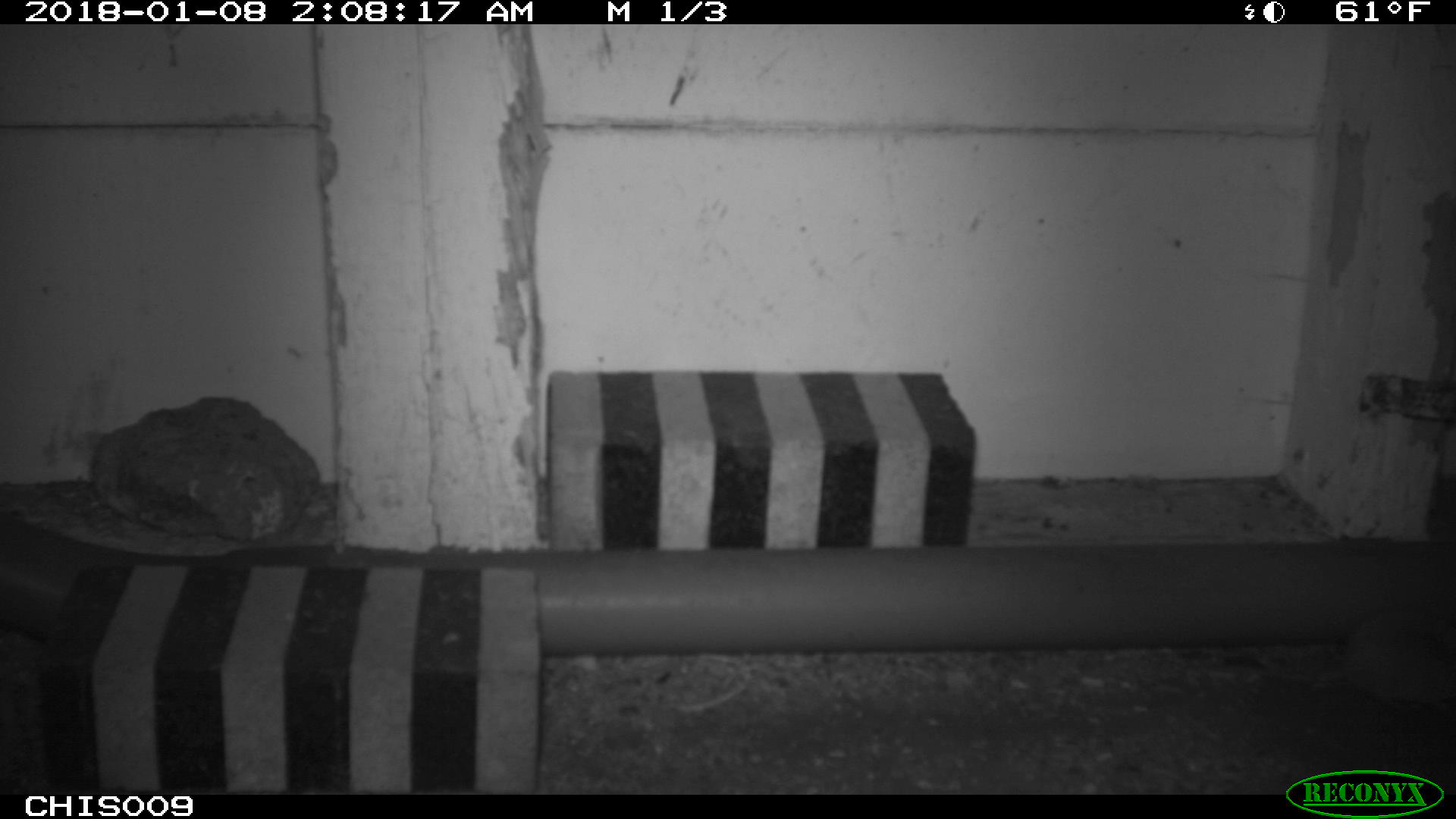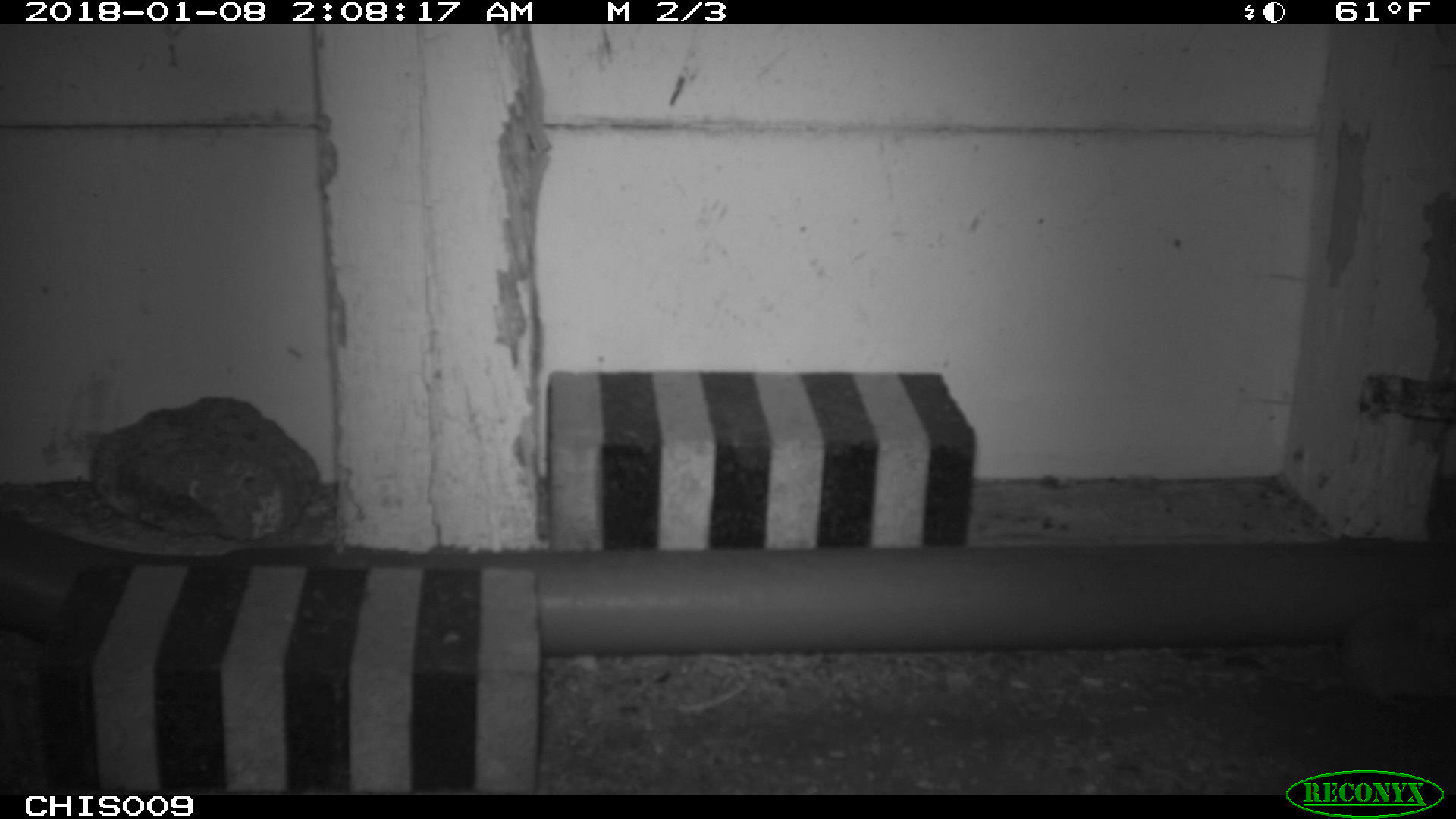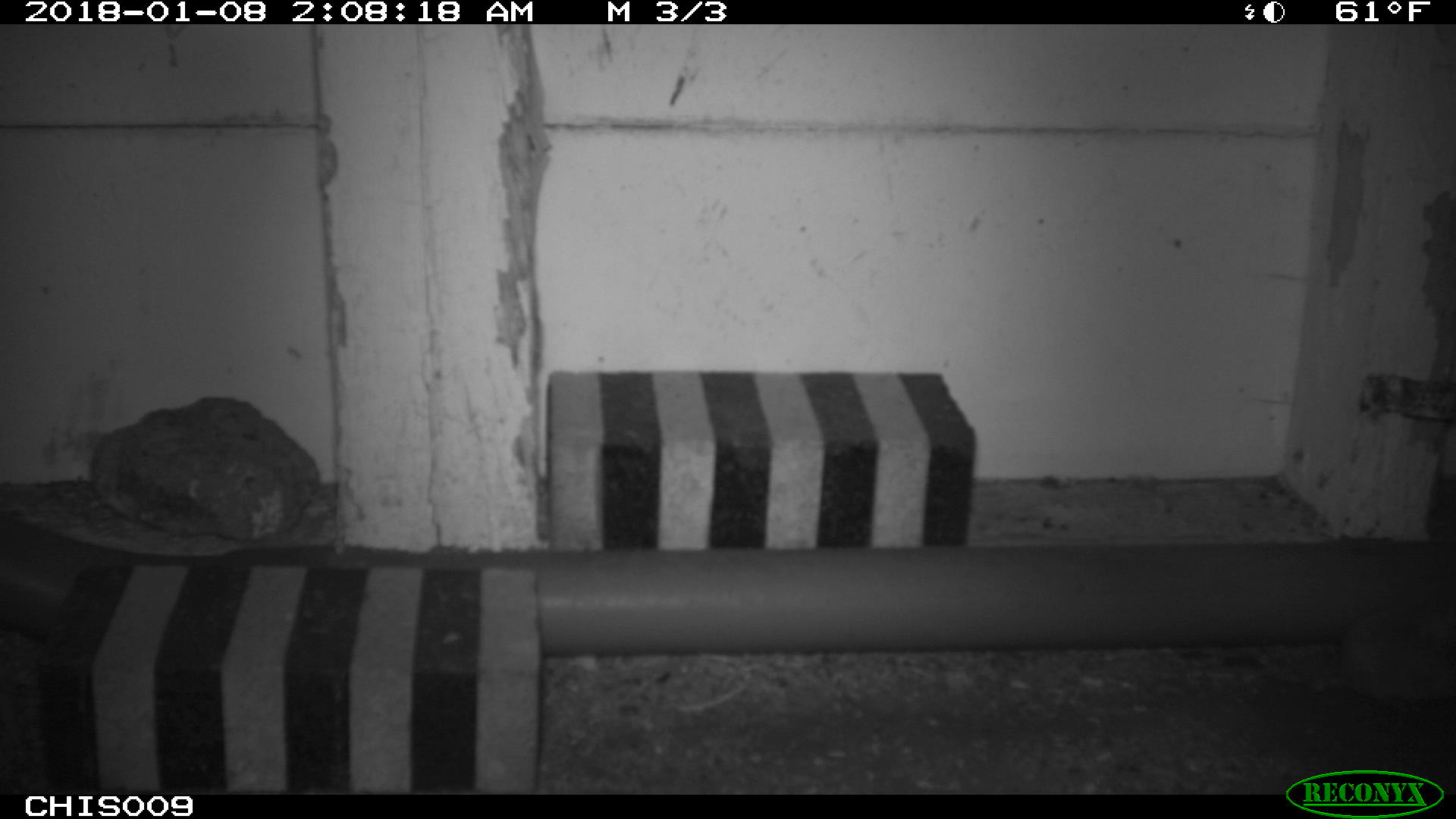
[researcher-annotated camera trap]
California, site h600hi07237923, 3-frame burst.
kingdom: Animalia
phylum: Chordata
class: Mammalia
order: Rodentia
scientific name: Rodentia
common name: rodent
Rodent (Rodentia).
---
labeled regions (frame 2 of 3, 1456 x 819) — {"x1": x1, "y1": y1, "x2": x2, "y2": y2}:
rodent: {"x1": 1258, "y1": 607, "x2": 1455, "y2": 711}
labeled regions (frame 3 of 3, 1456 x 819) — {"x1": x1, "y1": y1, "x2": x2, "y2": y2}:
rodent: {"x1": 1255, "y1": 605, "x2": 1455, "y2": 711}